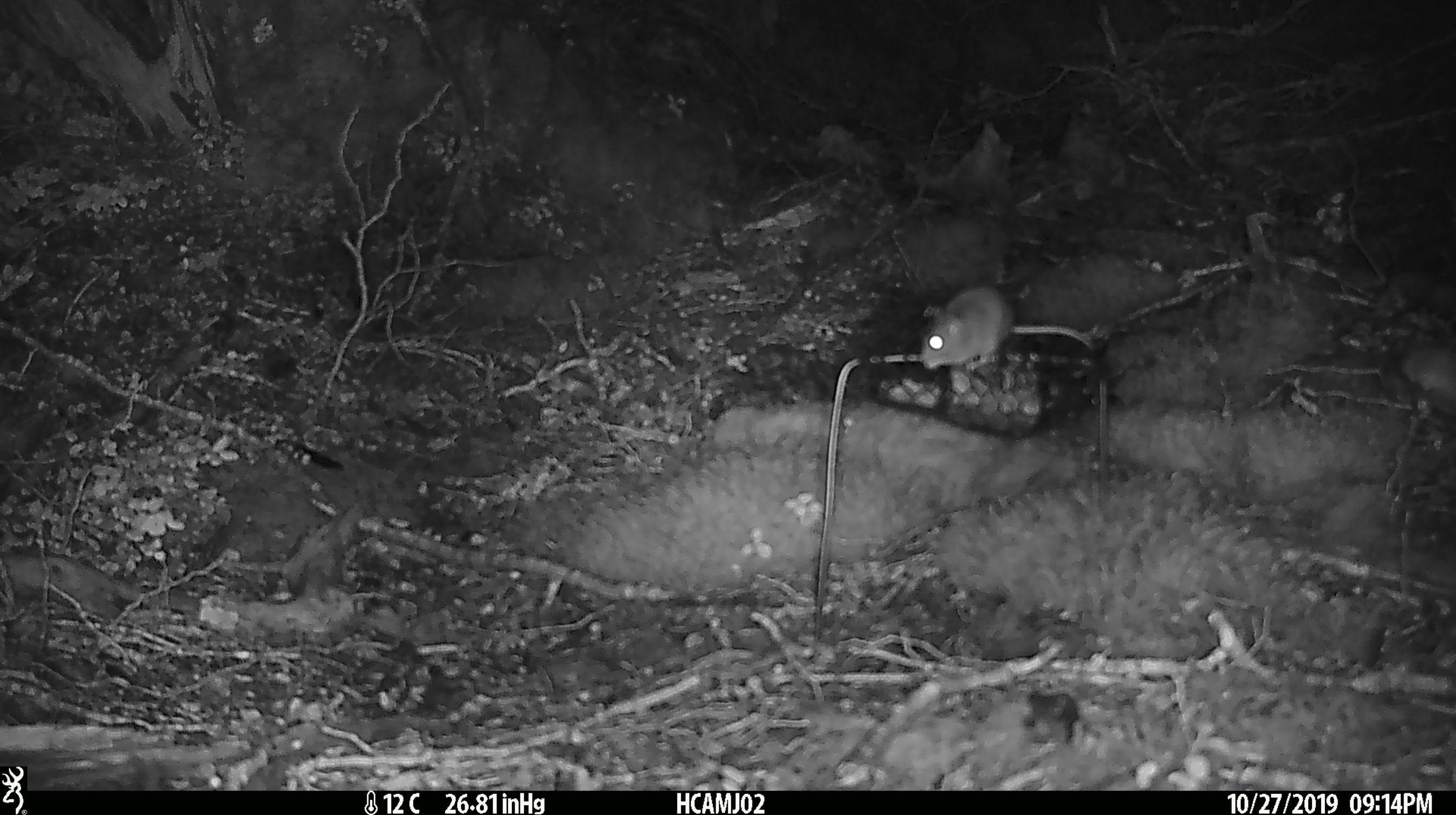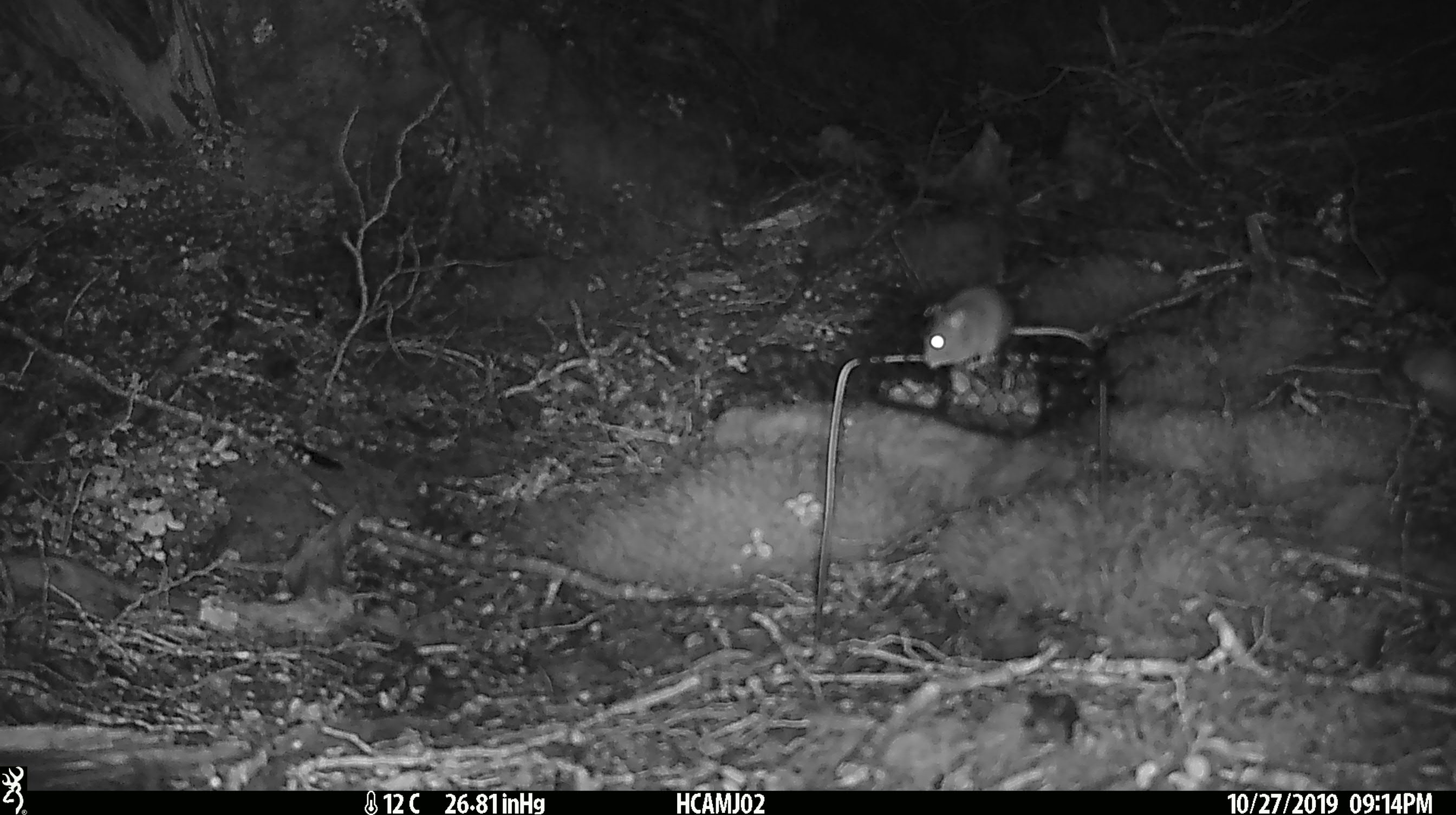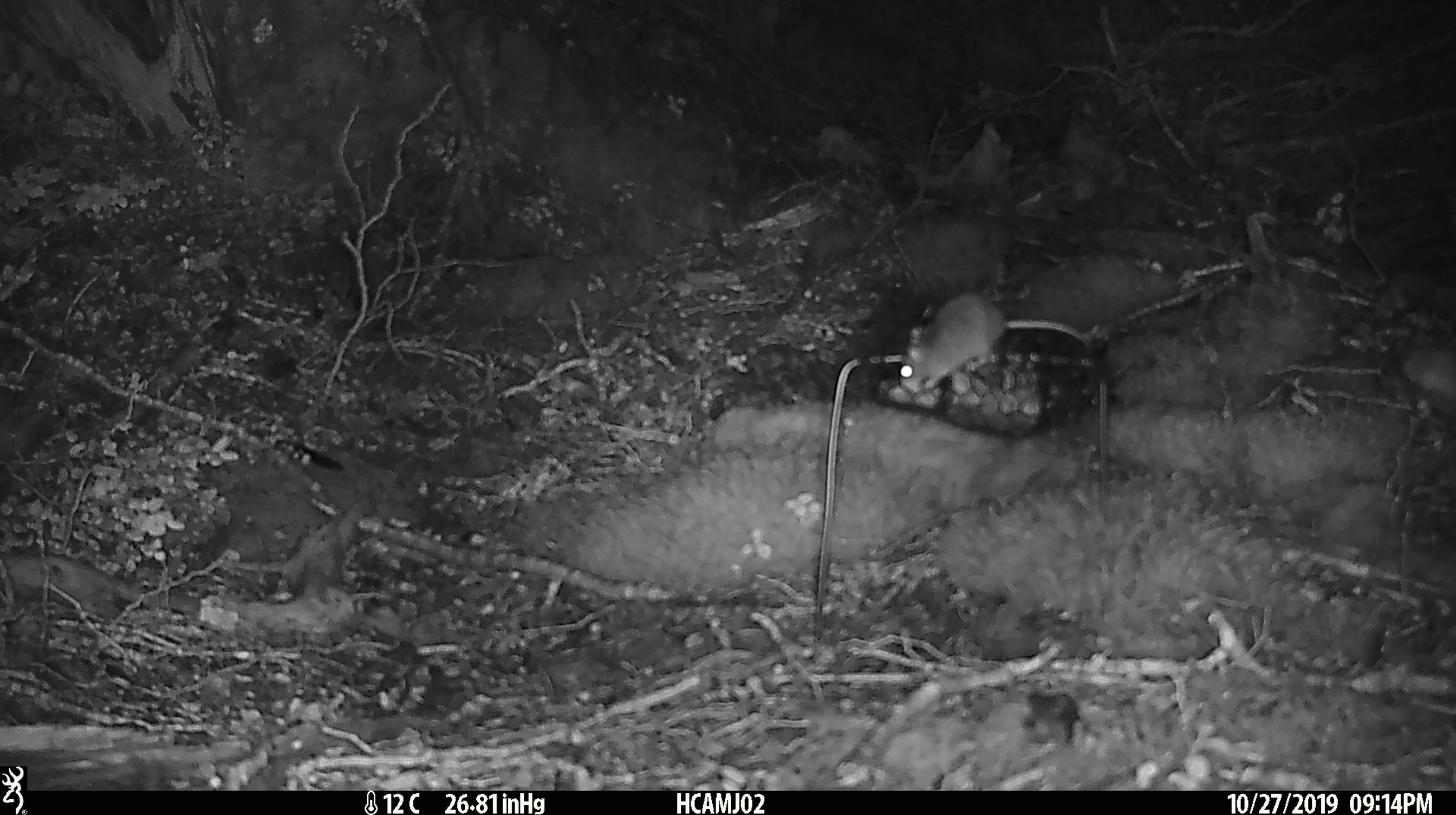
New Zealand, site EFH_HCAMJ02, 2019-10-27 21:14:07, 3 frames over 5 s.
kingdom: Animalia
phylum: Chordata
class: Mammalia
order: Rodentia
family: Muridae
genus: Mus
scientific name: Mus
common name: mouse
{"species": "mouse (Mus)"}